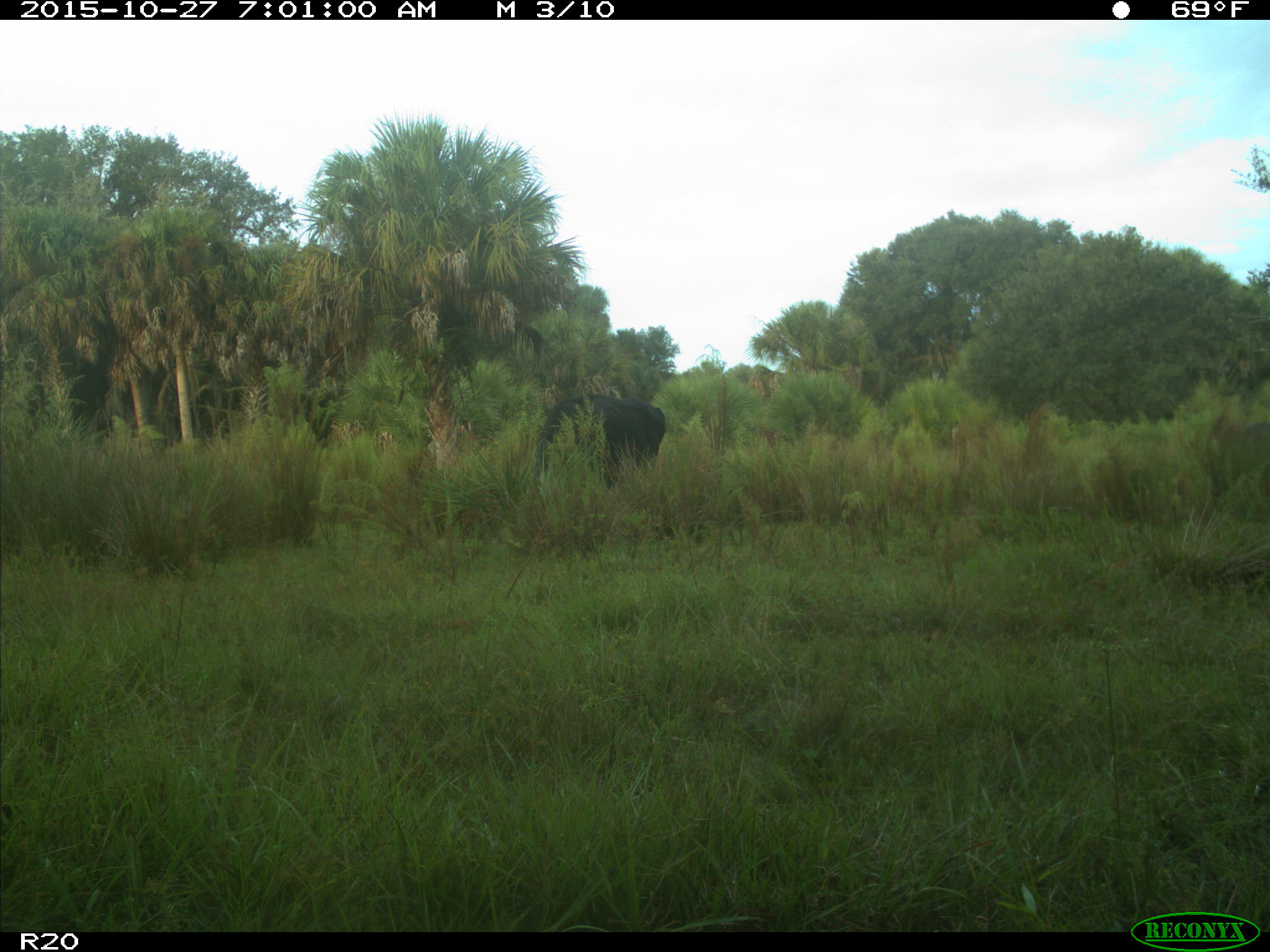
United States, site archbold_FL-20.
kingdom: Animalia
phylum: Chordata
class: Mammalia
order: Artiodactyla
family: Bovidae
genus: Bos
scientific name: Bos taurus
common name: domestic cow